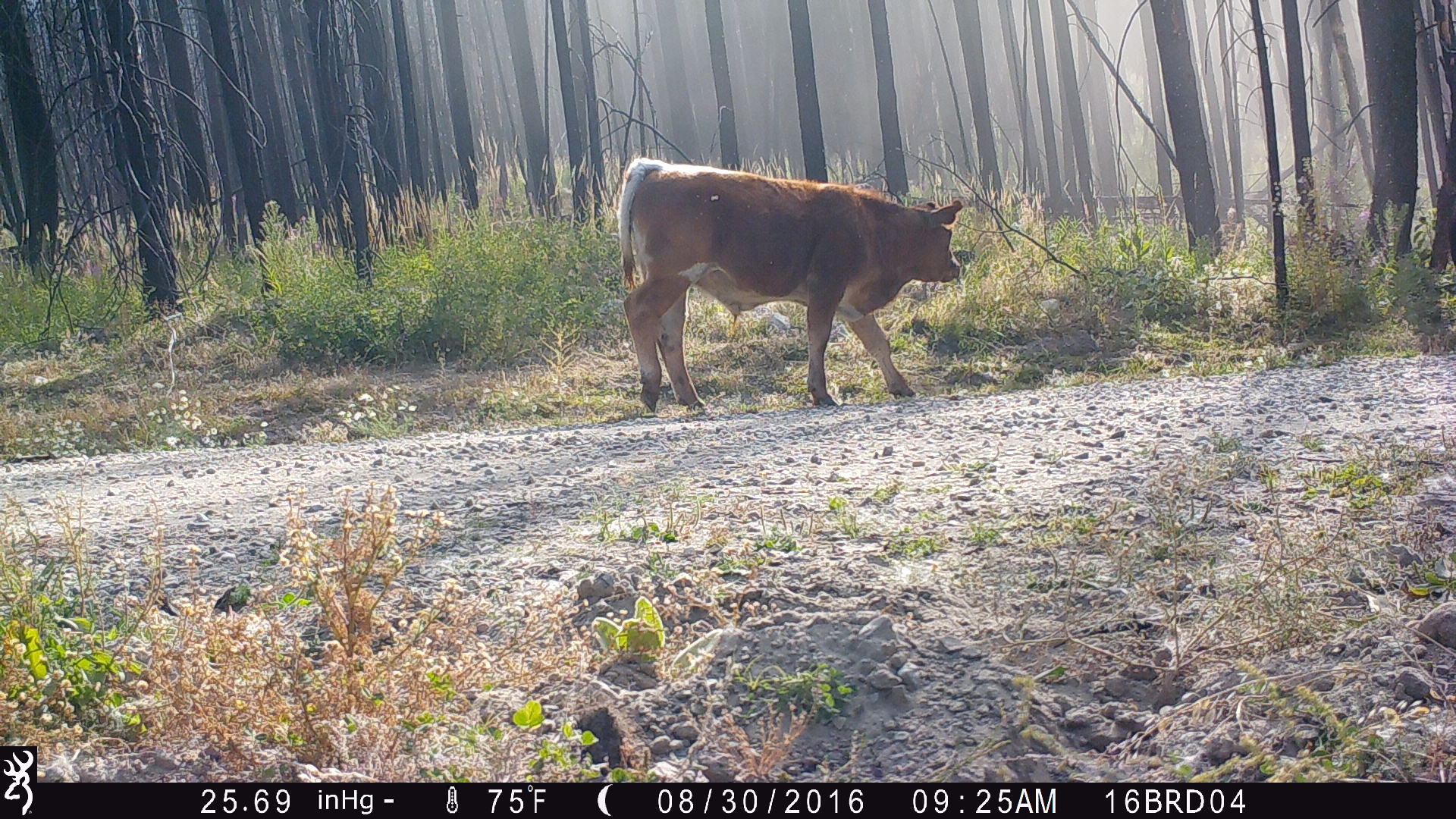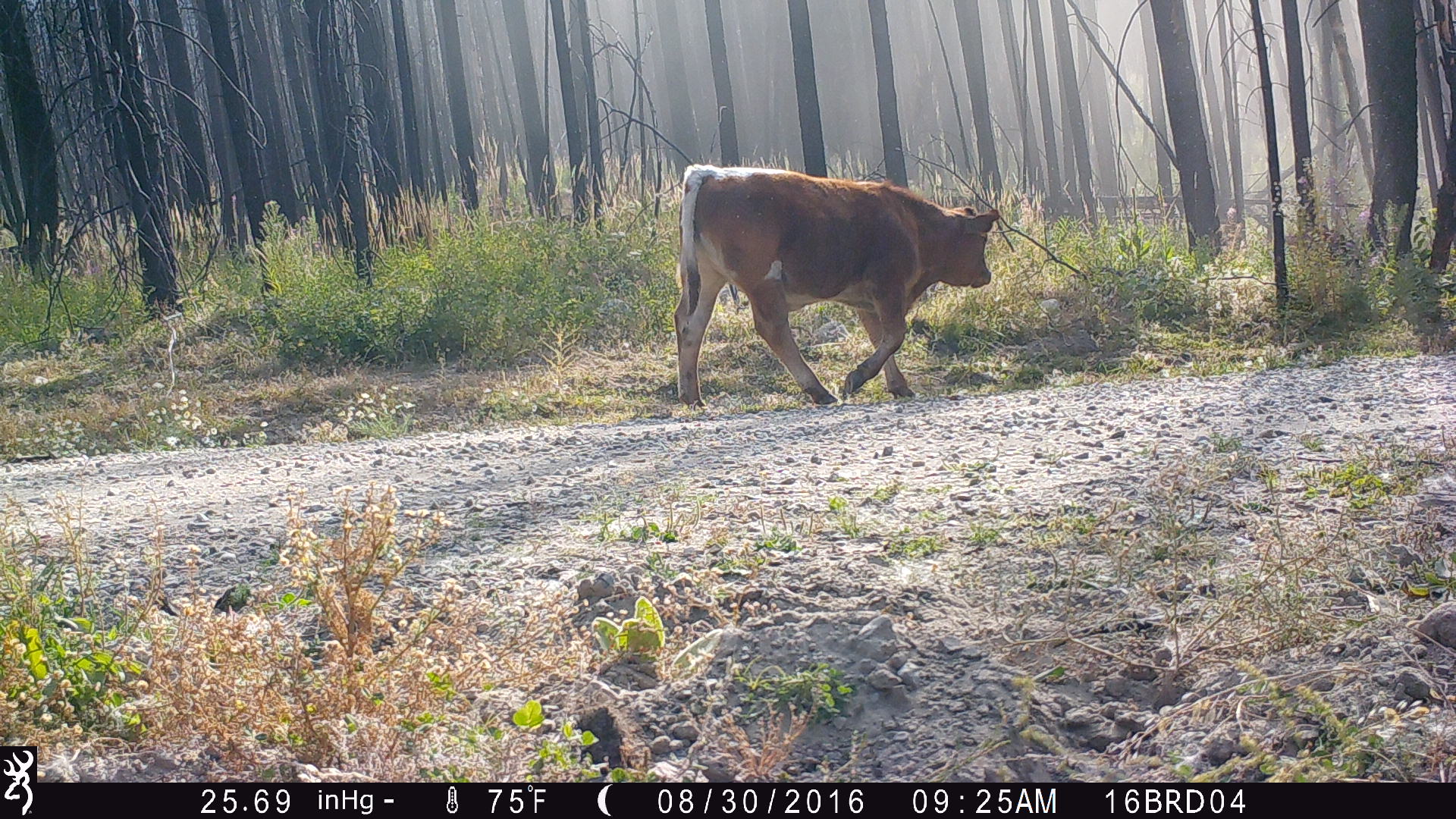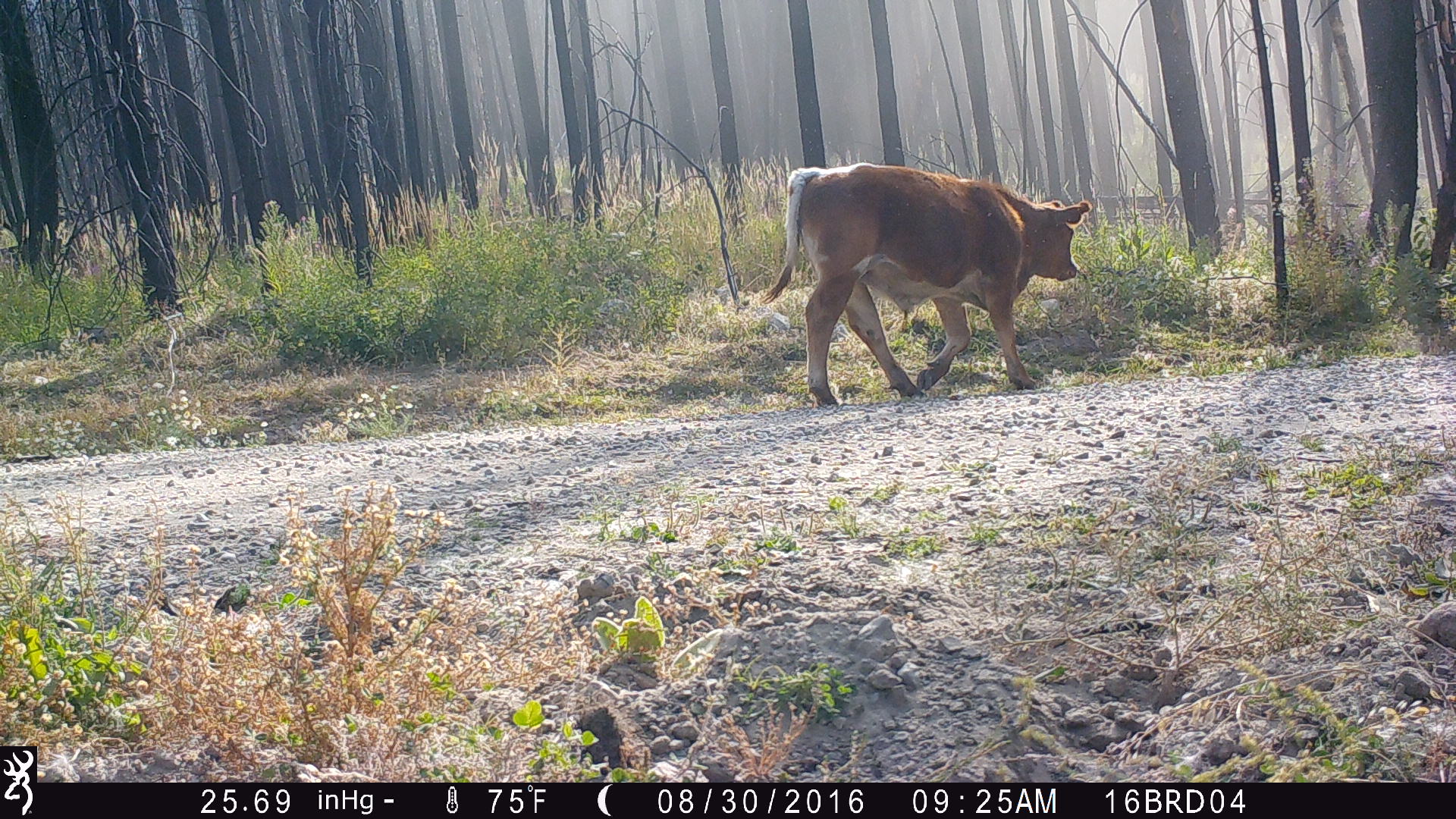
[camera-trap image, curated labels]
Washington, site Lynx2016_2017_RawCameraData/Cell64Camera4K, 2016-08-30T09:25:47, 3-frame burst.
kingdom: Animalia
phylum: Chordata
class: Mammalia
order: Artiodactyla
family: Bovidae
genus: Bos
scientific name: Bos taurus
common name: domestic cattle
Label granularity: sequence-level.